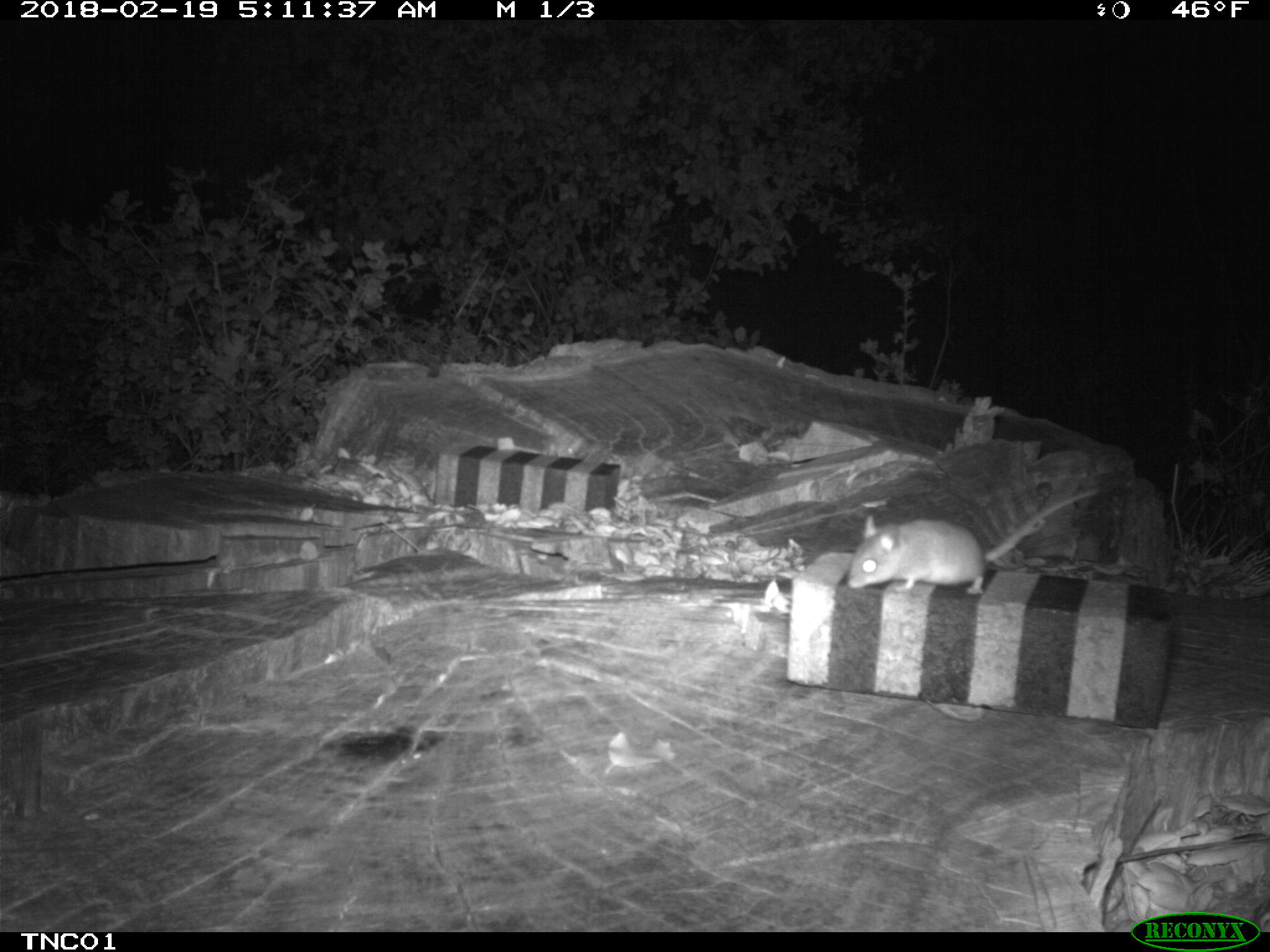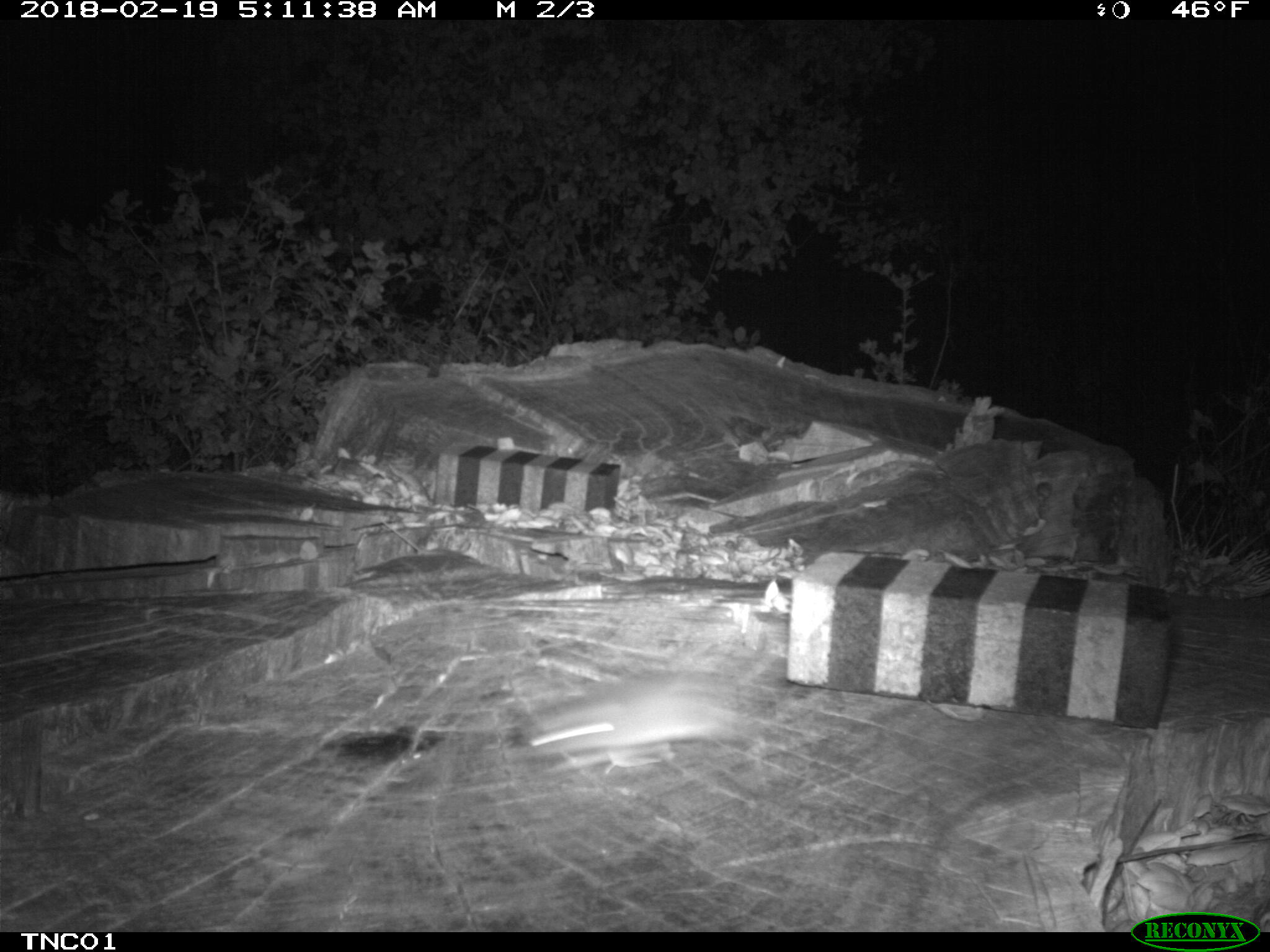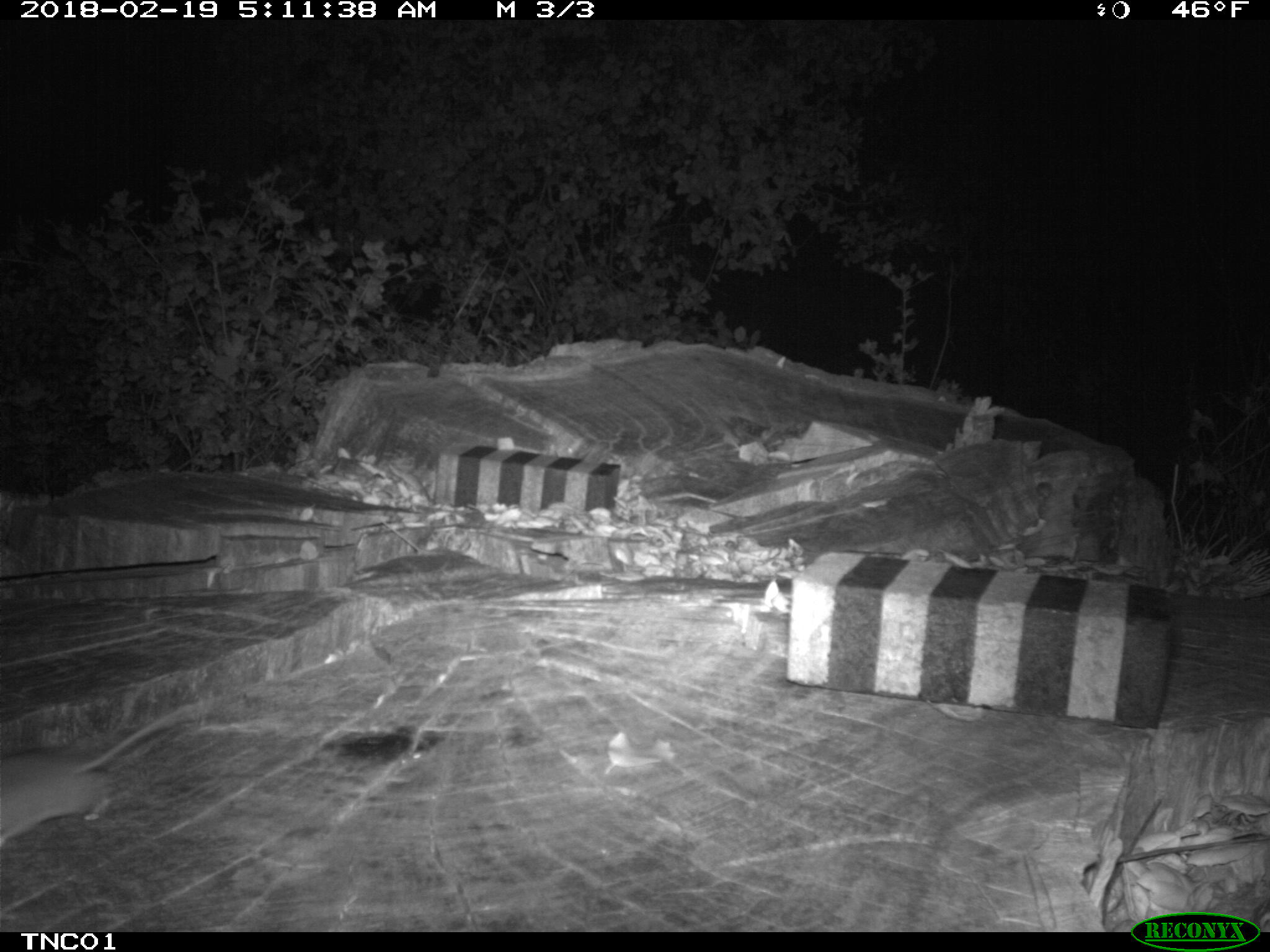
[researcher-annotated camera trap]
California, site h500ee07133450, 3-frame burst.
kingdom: Animalia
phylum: Chordata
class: Mammalia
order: Rodentia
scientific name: Rodentia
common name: rodent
Rodent (Rodentia).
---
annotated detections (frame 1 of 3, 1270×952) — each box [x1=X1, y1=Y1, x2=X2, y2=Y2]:
rodent: [x1=845, y1=487, x2=1099, y2=593]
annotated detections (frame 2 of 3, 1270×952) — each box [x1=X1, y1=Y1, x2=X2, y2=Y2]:
rodent: [x1=504, y1=654, x2=786, y2=775]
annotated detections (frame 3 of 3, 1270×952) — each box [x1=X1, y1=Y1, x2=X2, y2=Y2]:
rodent: [x1=0, y1=710, x2=175, y2=842]